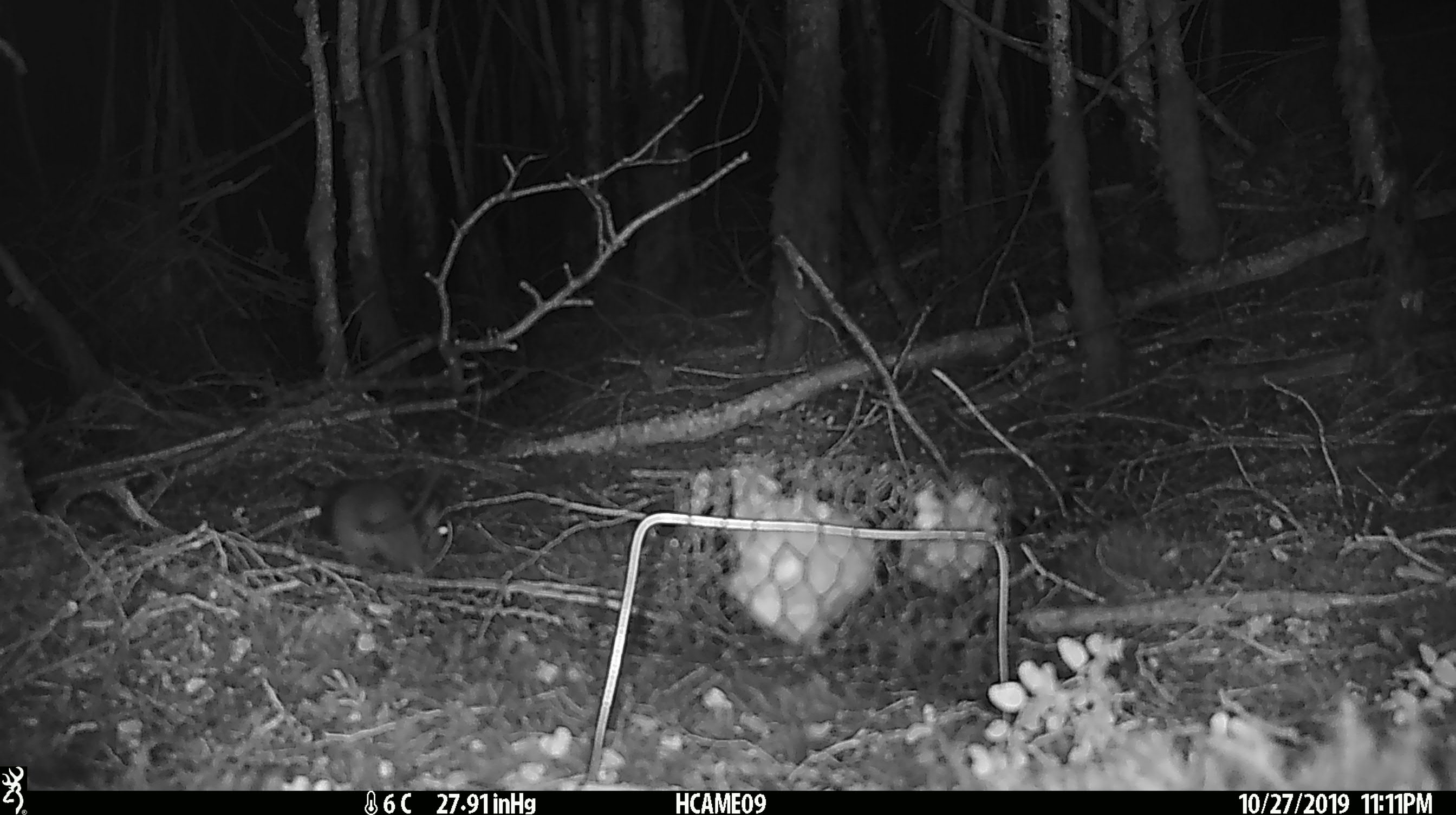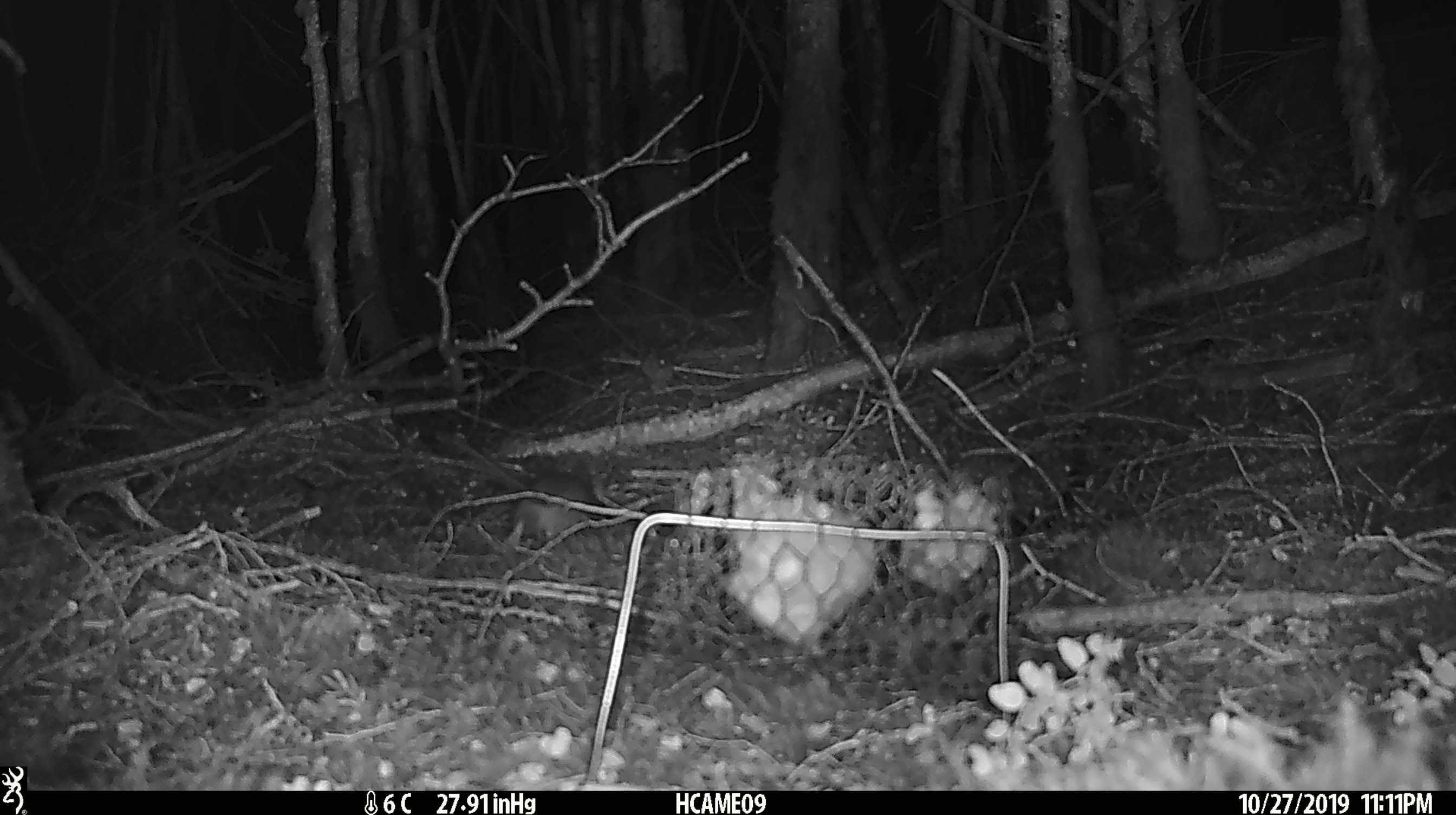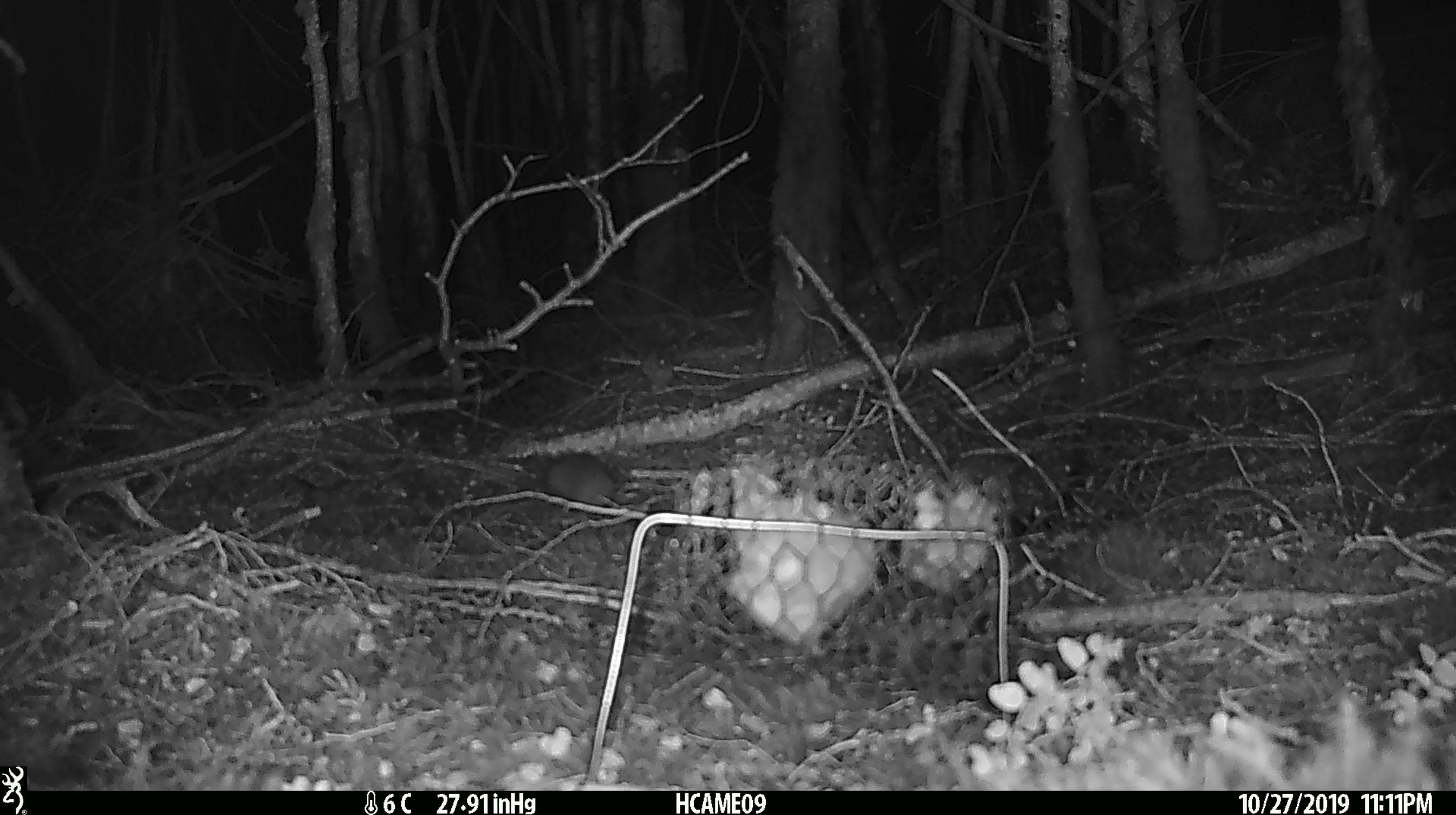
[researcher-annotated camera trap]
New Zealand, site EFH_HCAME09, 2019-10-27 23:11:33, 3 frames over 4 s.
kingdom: Animalia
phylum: Chordata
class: Mammalia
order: Rodentia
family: Muridae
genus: Mus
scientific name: Mus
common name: mouse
Mouse (Mus).